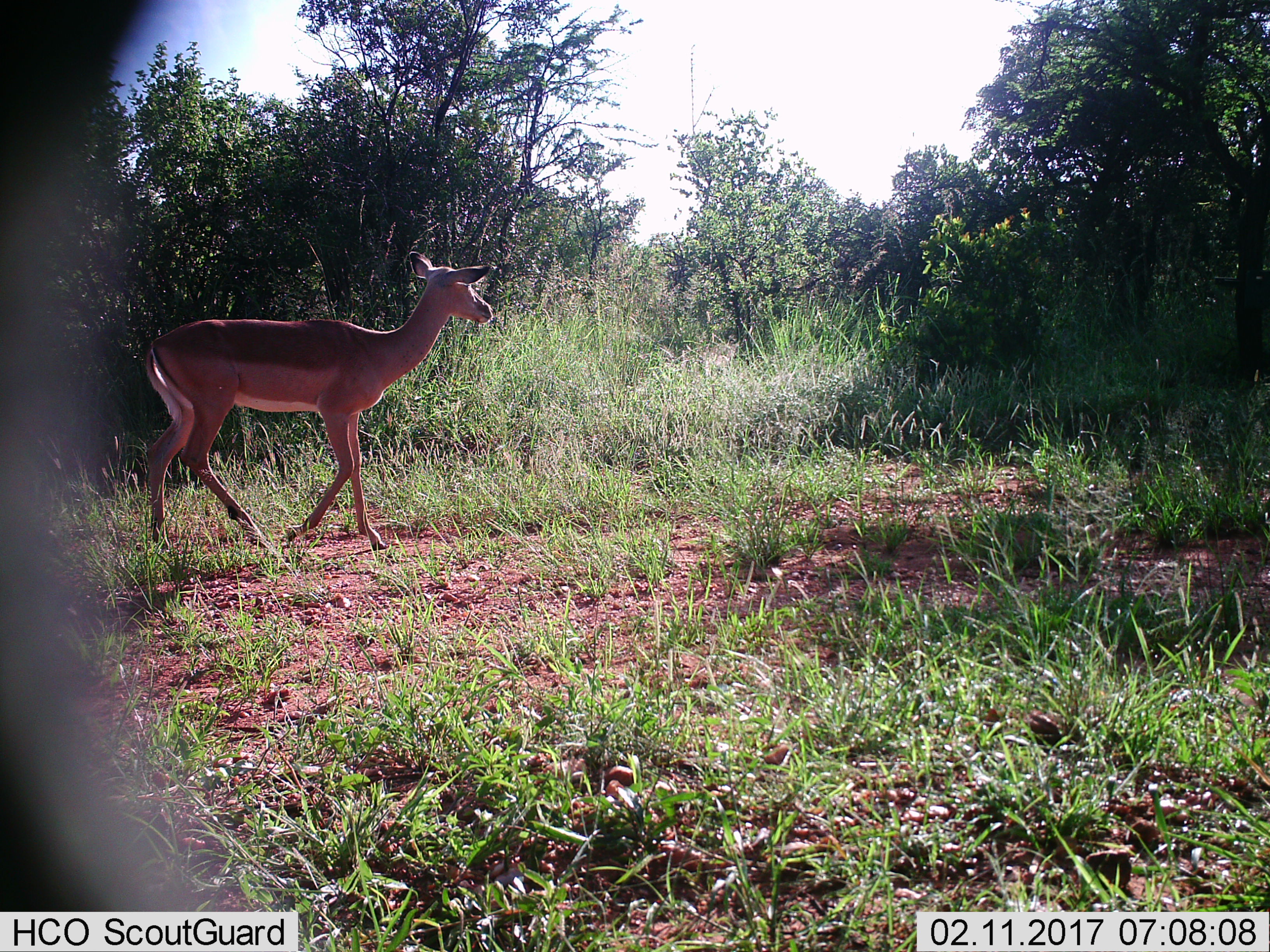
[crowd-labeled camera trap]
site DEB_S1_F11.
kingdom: Animalia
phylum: Chordata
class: Mammalia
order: Artiodactyla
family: Bovidae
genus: Aepyceros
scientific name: Aepyceros melampus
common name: impala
Impala (Aepyceros melampus), count 1. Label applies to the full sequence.